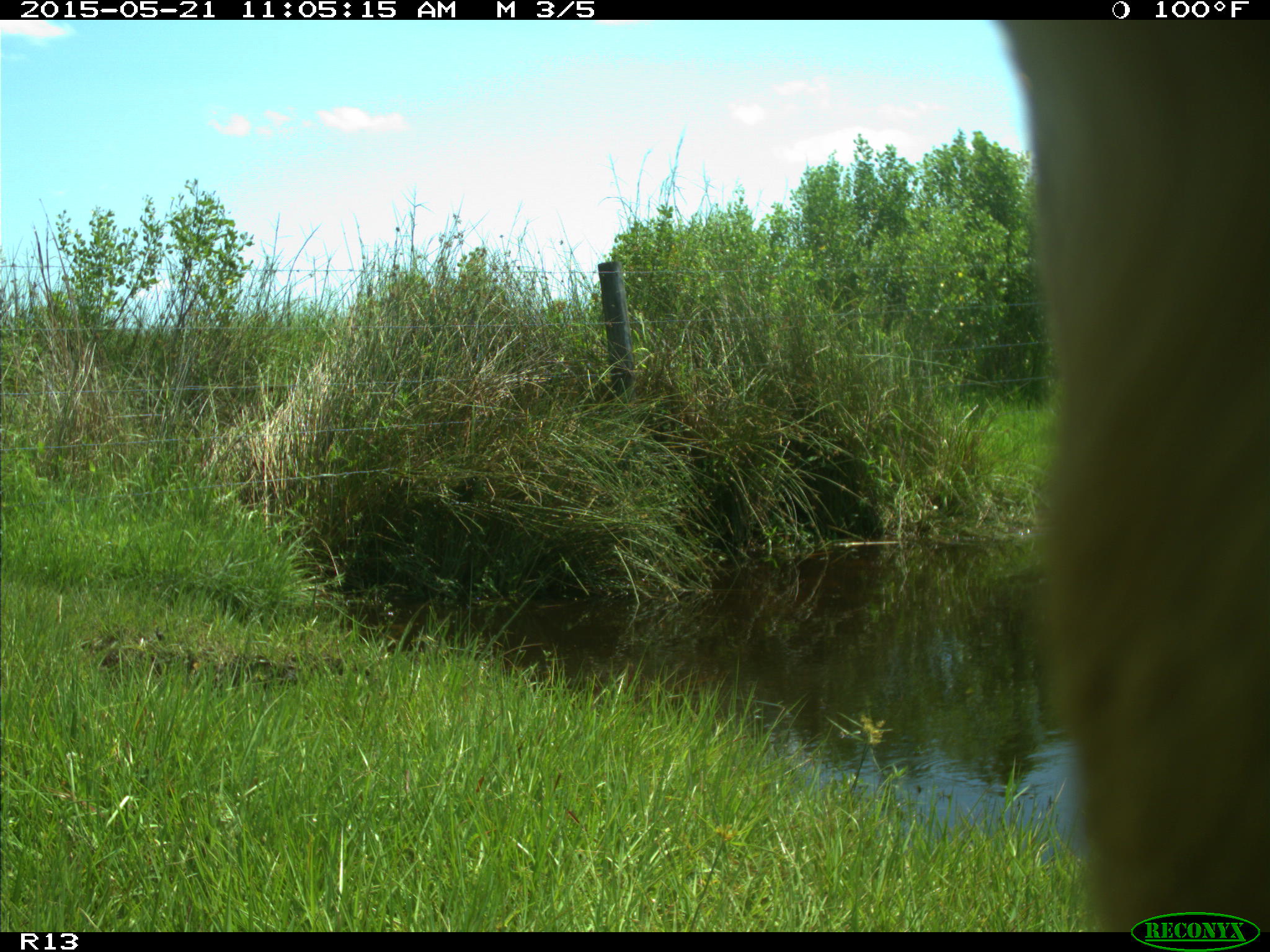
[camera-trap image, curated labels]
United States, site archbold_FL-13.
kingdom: Animalia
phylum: Chordata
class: Mammalia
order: Artiodactyla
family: Bovidae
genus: Bos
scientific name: Bos taurus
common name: domestic cow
Bos taurus (domestic cow).